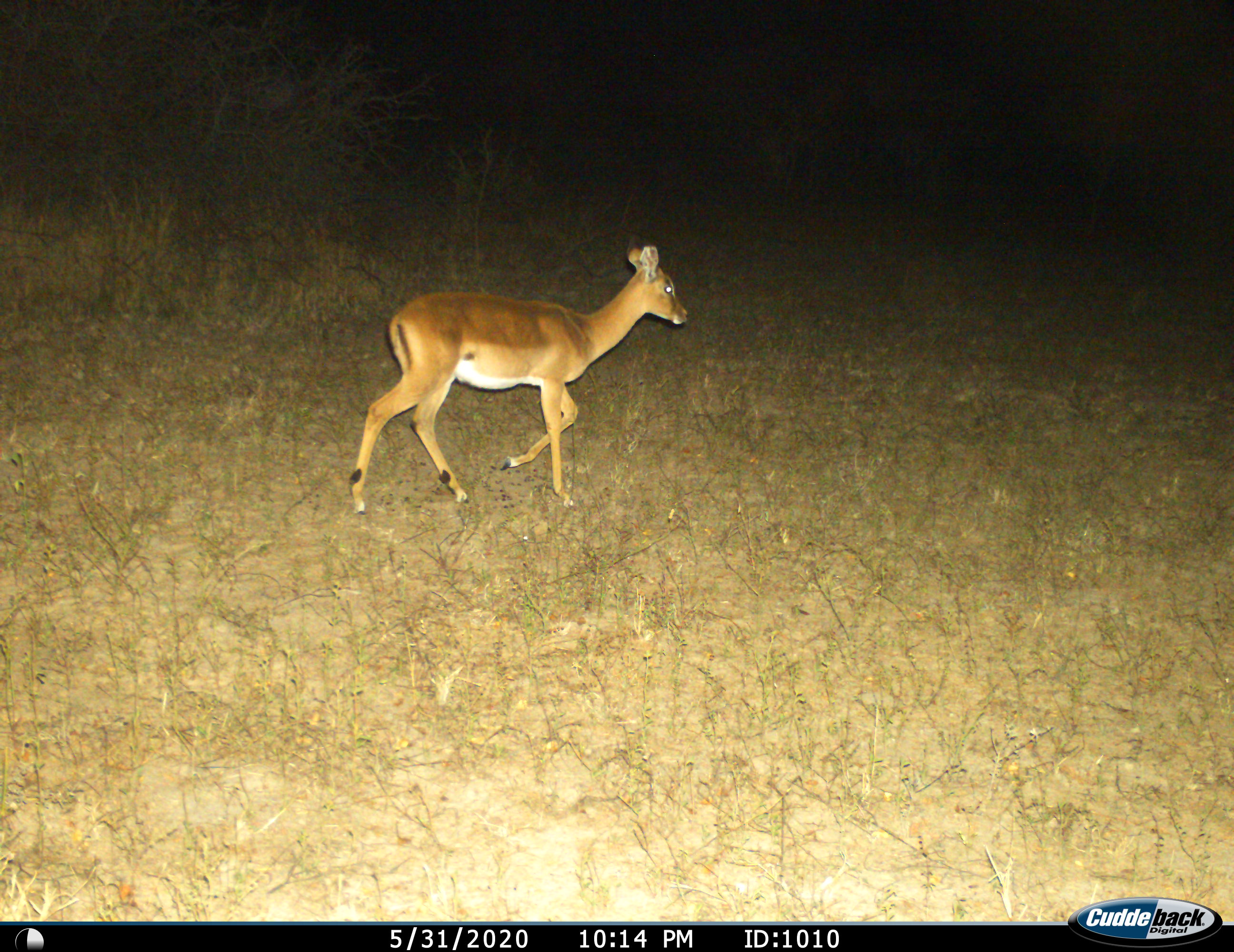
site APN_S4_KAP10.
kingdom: Animalia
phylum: Chordata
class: Mammalia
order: Artiodactyla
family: Bovidae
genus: Aepyceros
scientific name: Aepyceros melampus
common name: impala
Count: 1.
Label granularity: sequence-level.